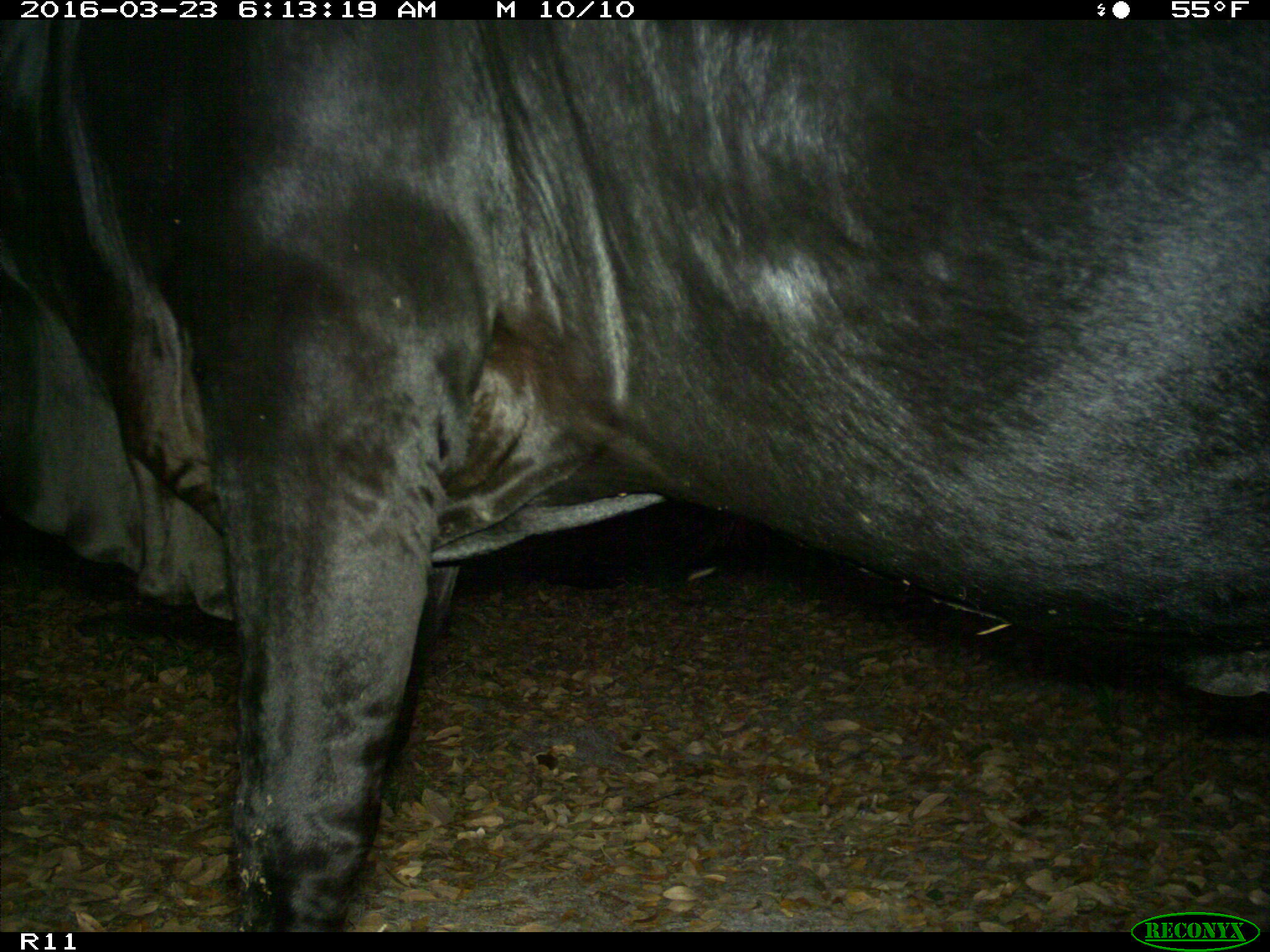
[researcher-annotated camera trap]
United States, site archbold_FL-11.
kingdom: Animalia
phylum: Chordata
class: Mammalia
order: Artiodactyla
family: Bovidae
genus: Bos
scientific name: Bos taurus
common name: domestic cow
Bos taurus (domestic cow).